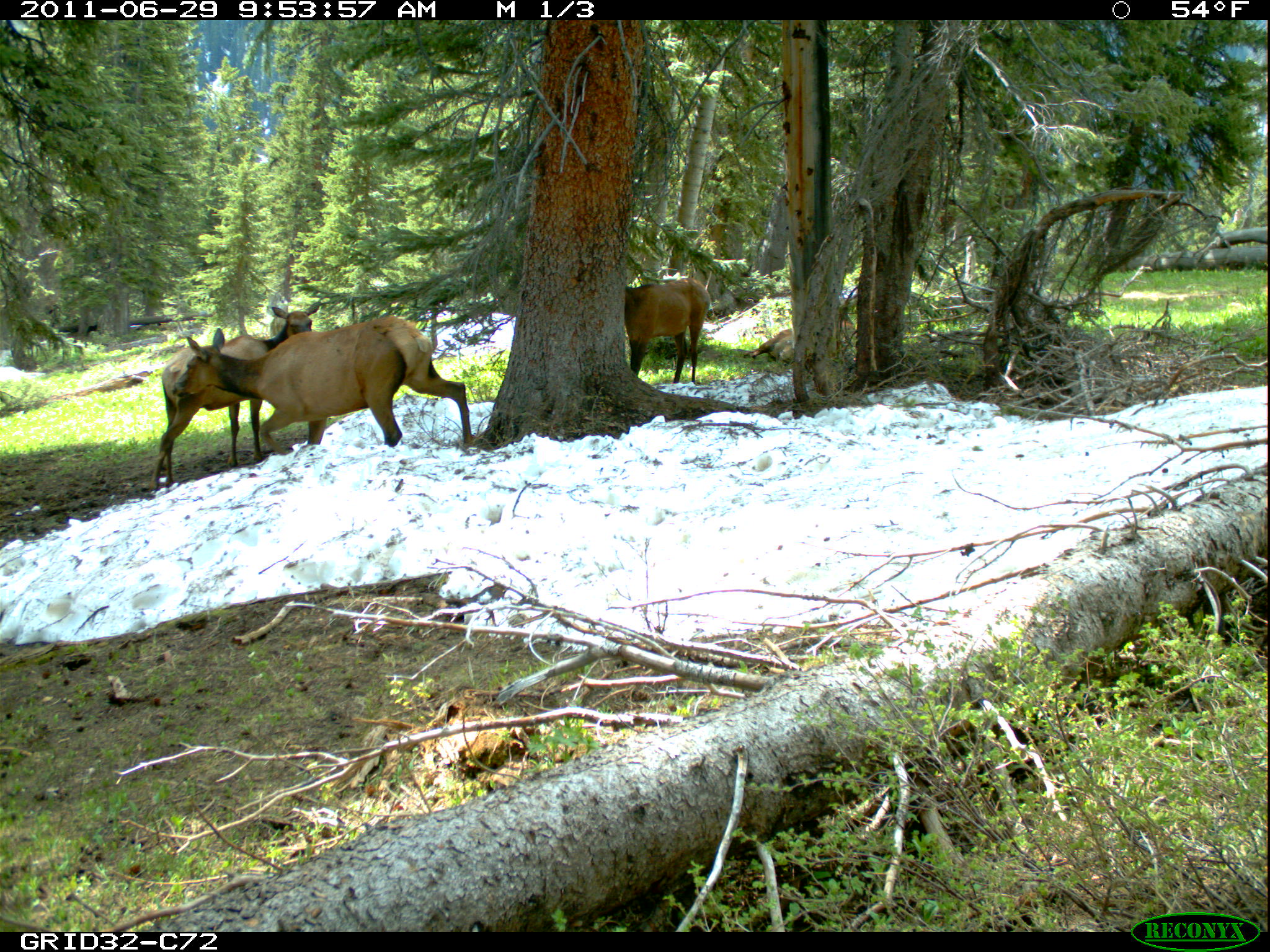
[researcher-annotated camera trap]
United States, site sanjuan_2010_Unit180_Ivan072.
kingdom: Animalia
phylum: Chordata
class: Mammalia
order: Artiodactyla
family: Cervidae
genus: Cervus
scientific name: Cervus elaphus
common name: red deer